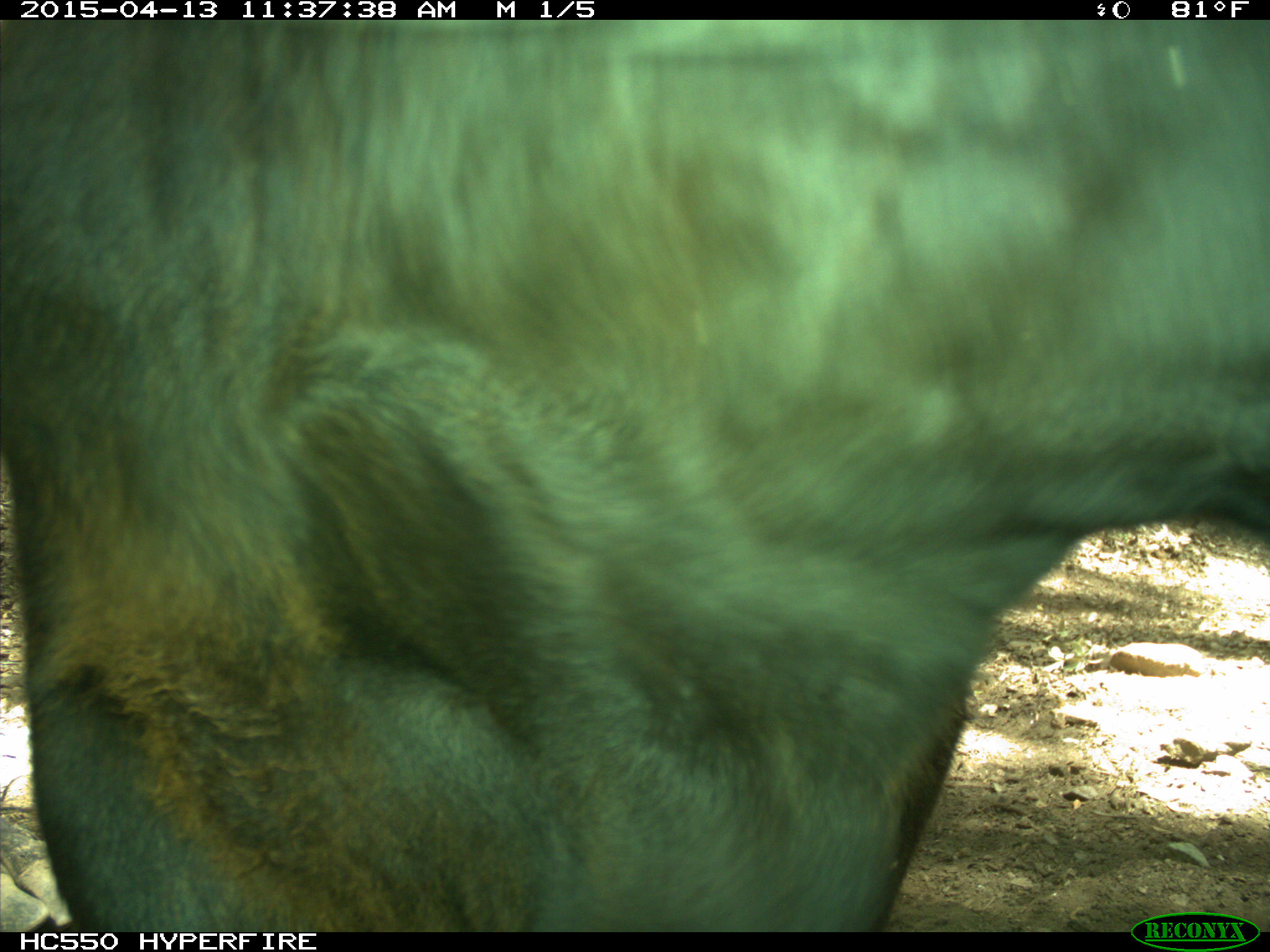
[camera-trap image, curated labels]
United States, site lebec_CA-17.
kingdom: Animalia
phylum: Chordata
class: Mammalia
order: Artiodactyla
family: Bovidae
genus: Bos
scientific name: Bos taurus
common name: domestic cow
Bos taurus (domestic cow).